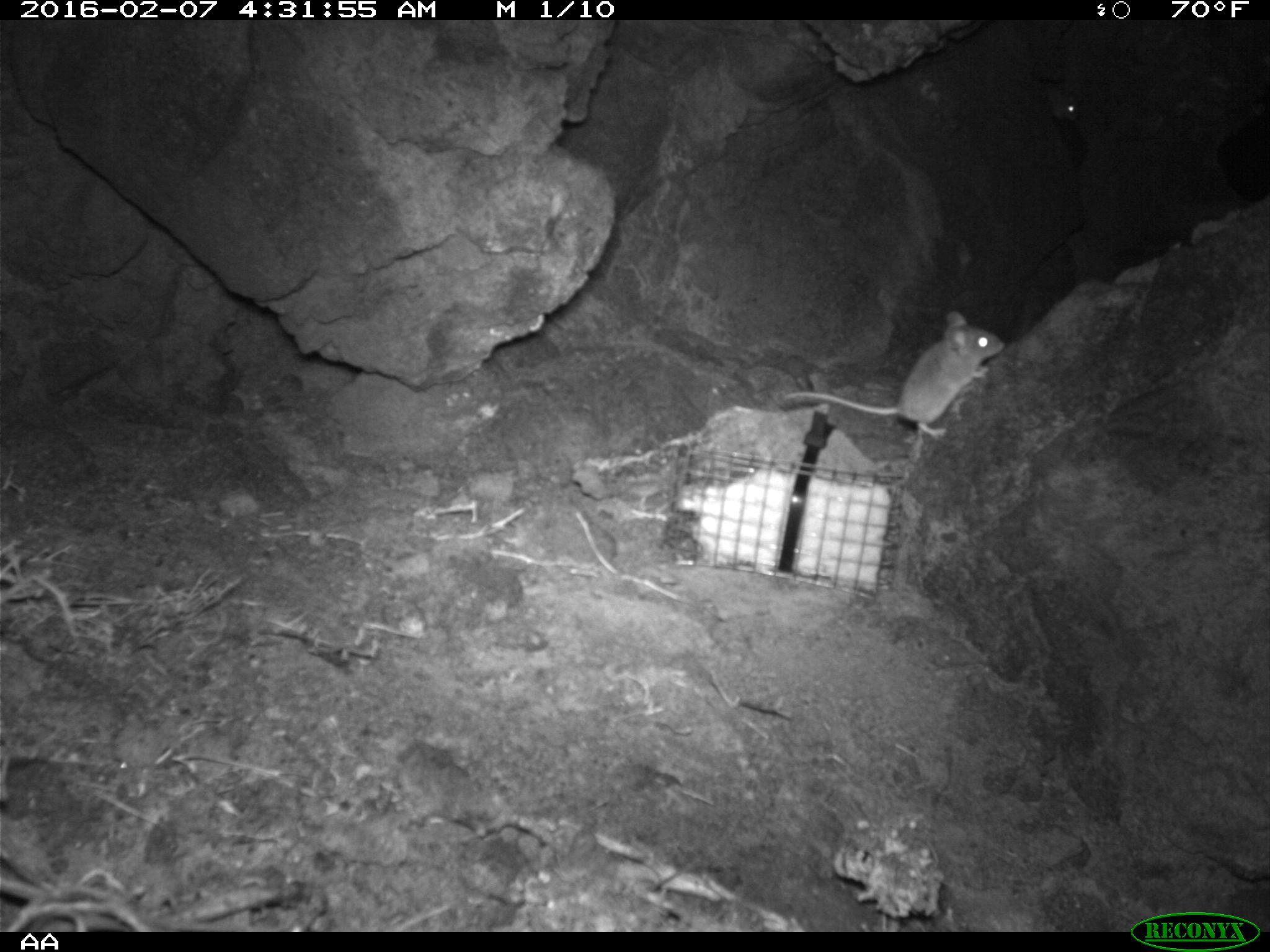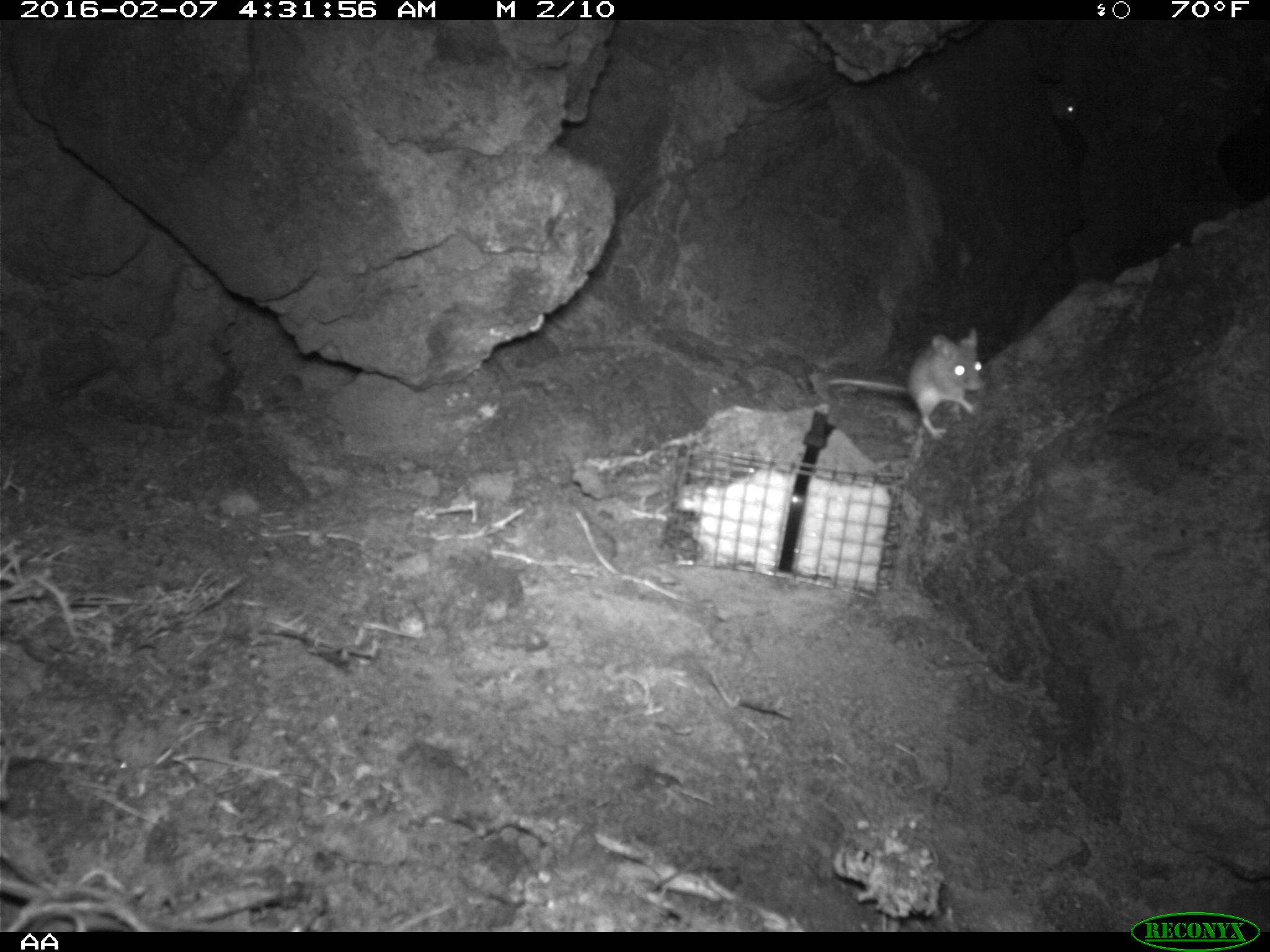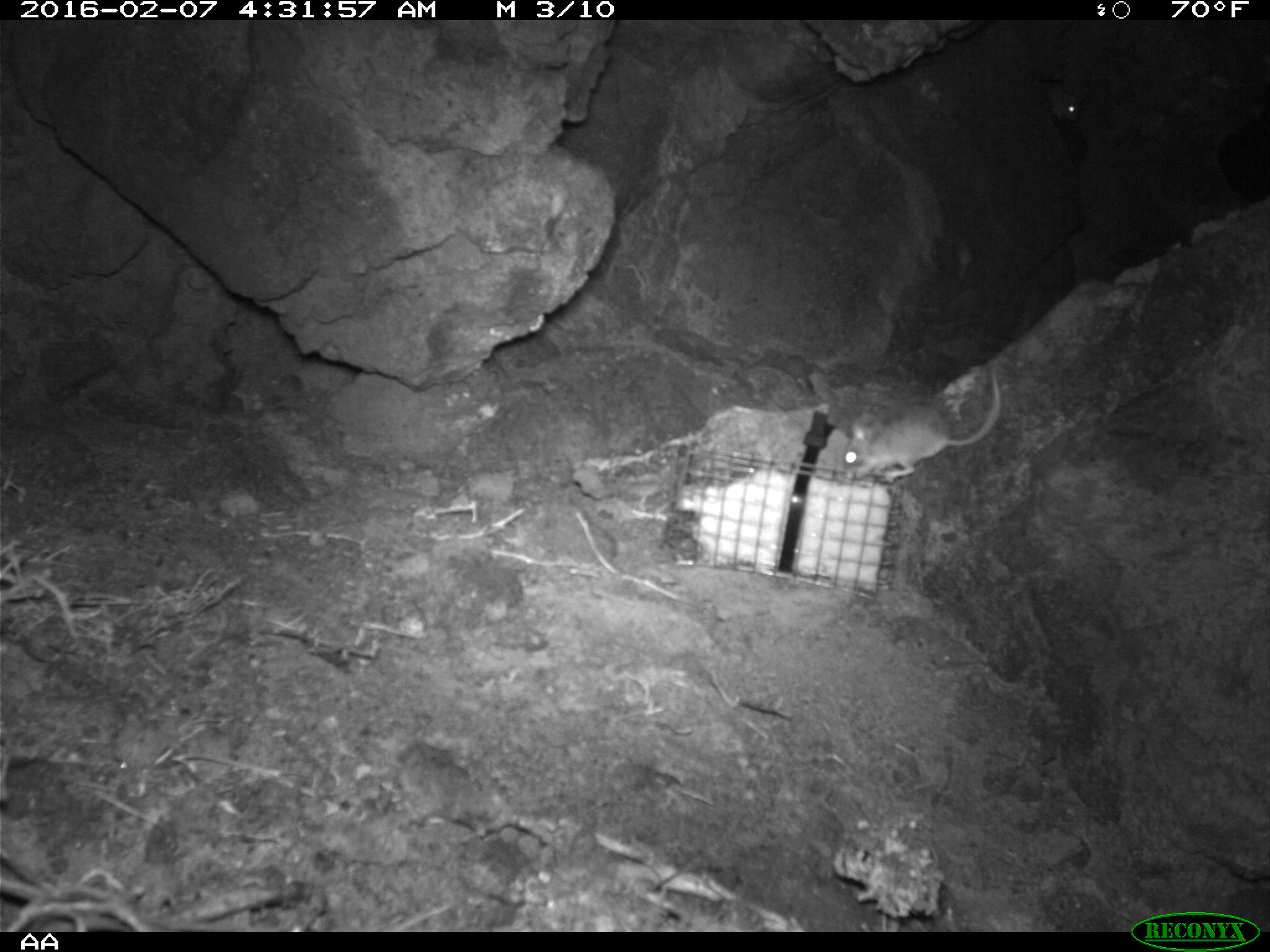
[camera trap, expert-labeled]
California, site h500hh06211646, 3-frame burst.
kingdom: Animalia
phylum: Chordata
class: Mammalia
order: Rodentia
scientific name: Rodentia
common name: rodent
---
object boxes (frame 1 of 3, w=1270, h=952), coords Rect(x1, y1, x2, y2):
rodent: Rect(776, 310, 1007, 452); Rect(1034, 80, 1076, 123)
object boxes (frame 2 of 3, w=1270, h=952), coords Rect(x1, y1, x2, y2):
rodent: Rect(824, 327, 981, 444); Rect(1047, 93, 1101, 122)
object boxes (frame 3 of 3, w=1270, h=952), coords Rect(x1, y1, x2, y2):
rodent: Rect(841, 366, 1001, 484); Rect(1041, 77, 1083, 121)